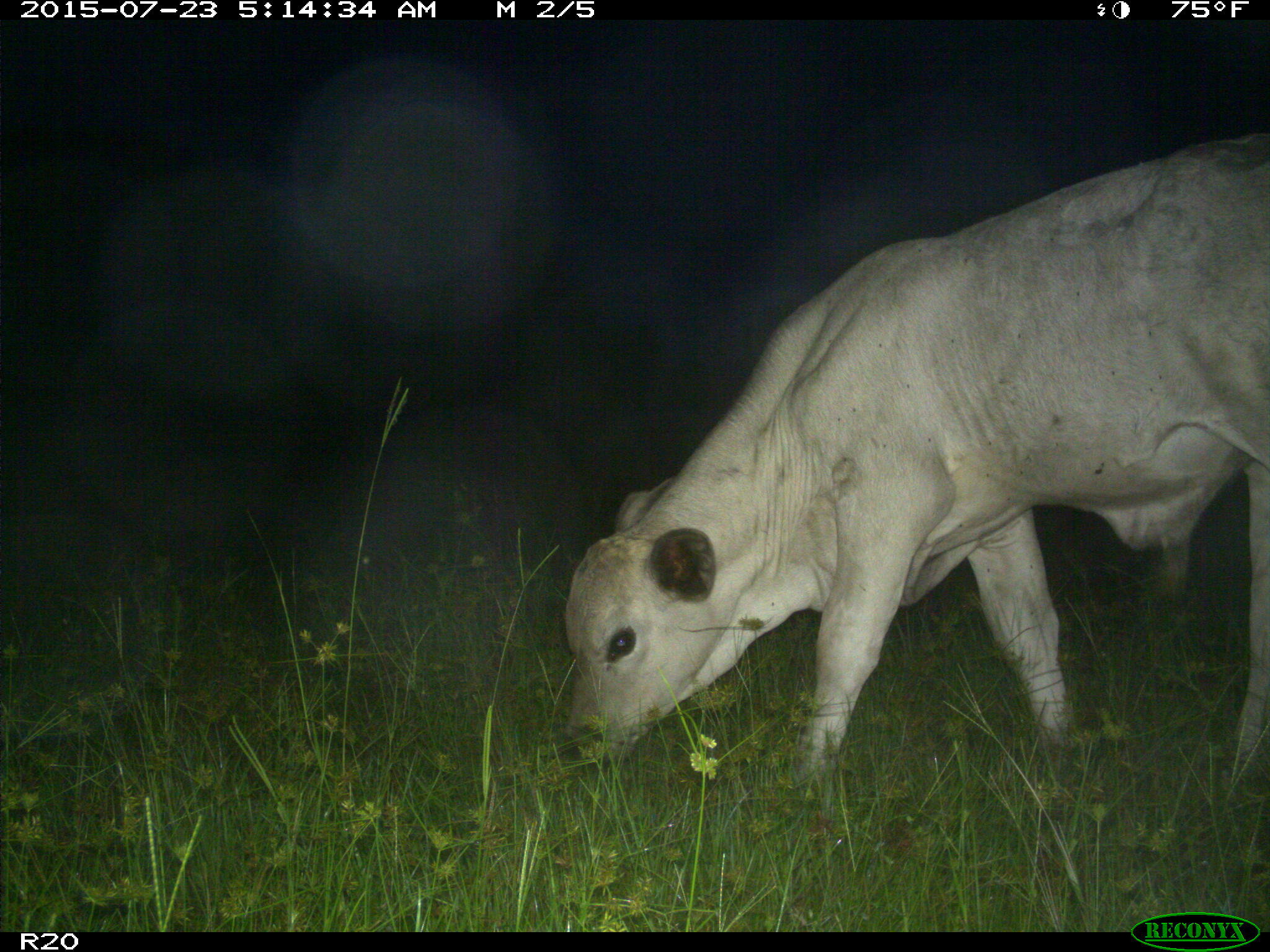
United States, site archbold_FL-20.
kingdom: Animalia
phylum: Chordata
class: Mammalia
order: Artiodactyla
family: Bovidae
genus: Bos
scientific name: Bos taurus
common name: domestic cow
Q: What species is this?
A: Bos taurus (domestic cow).